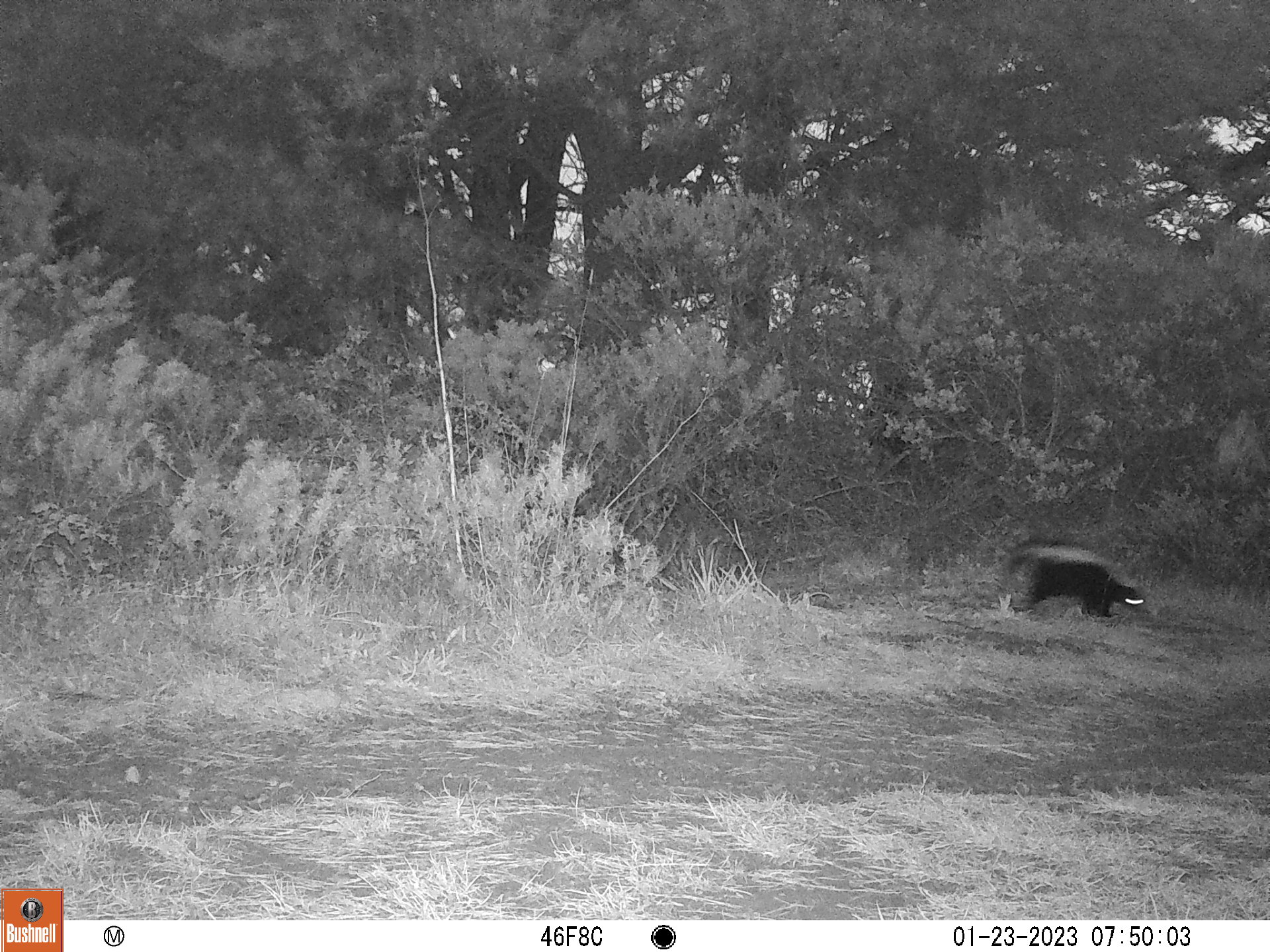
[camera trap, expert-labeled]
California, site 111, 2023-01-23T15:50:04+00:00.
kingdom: Animalia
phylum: Chordata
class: Mammalia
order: Carnivora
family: Mephitidae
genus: Mephitis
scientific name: Mephitis mephitis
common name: striped skunk